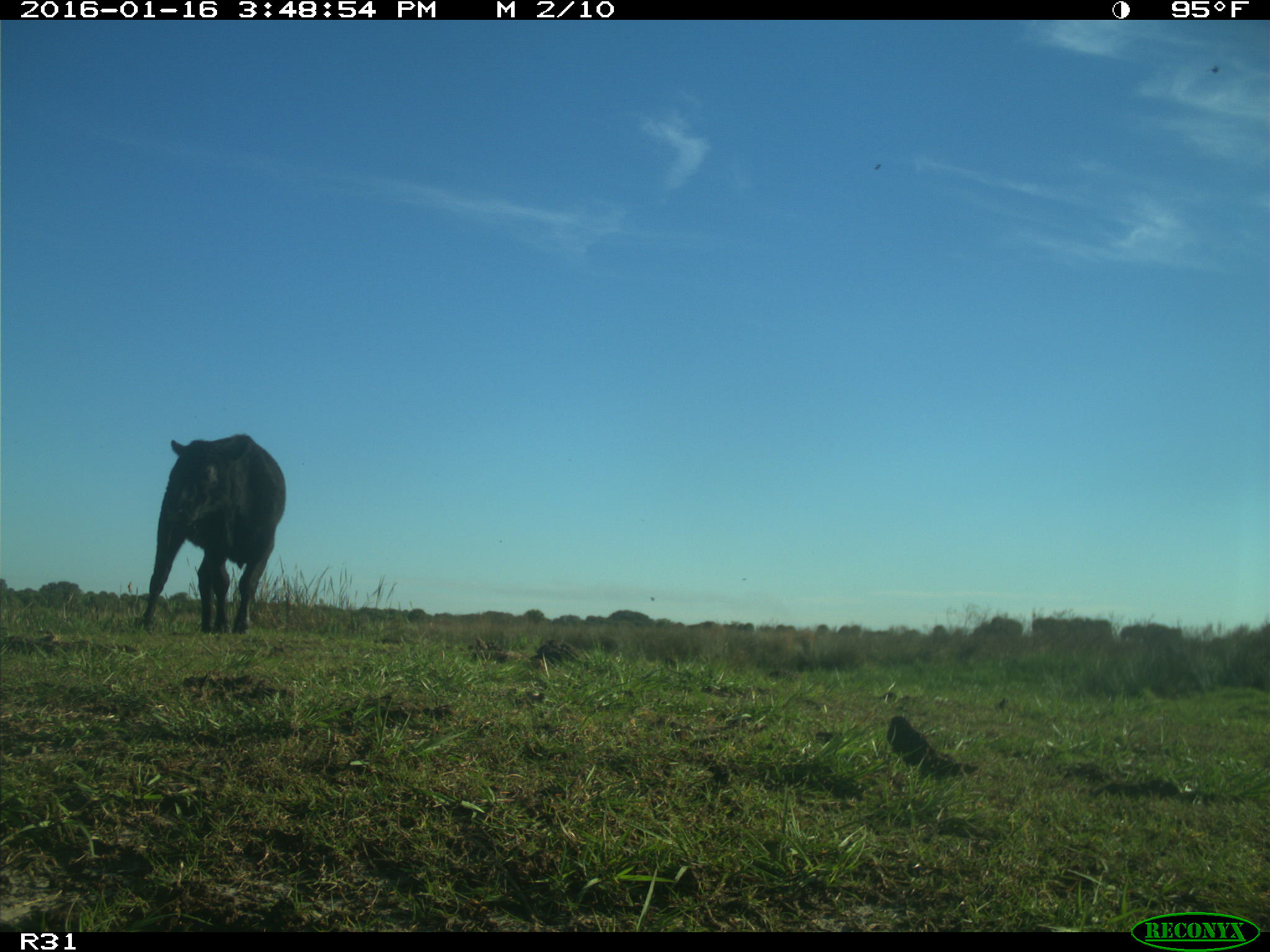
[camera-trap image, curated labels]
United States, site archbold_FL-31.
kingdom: Animalia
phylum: Chordata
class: Mammalia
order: Artiodactyla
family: Bovidae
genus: Bos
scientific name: Bos taurus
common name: domestic cow